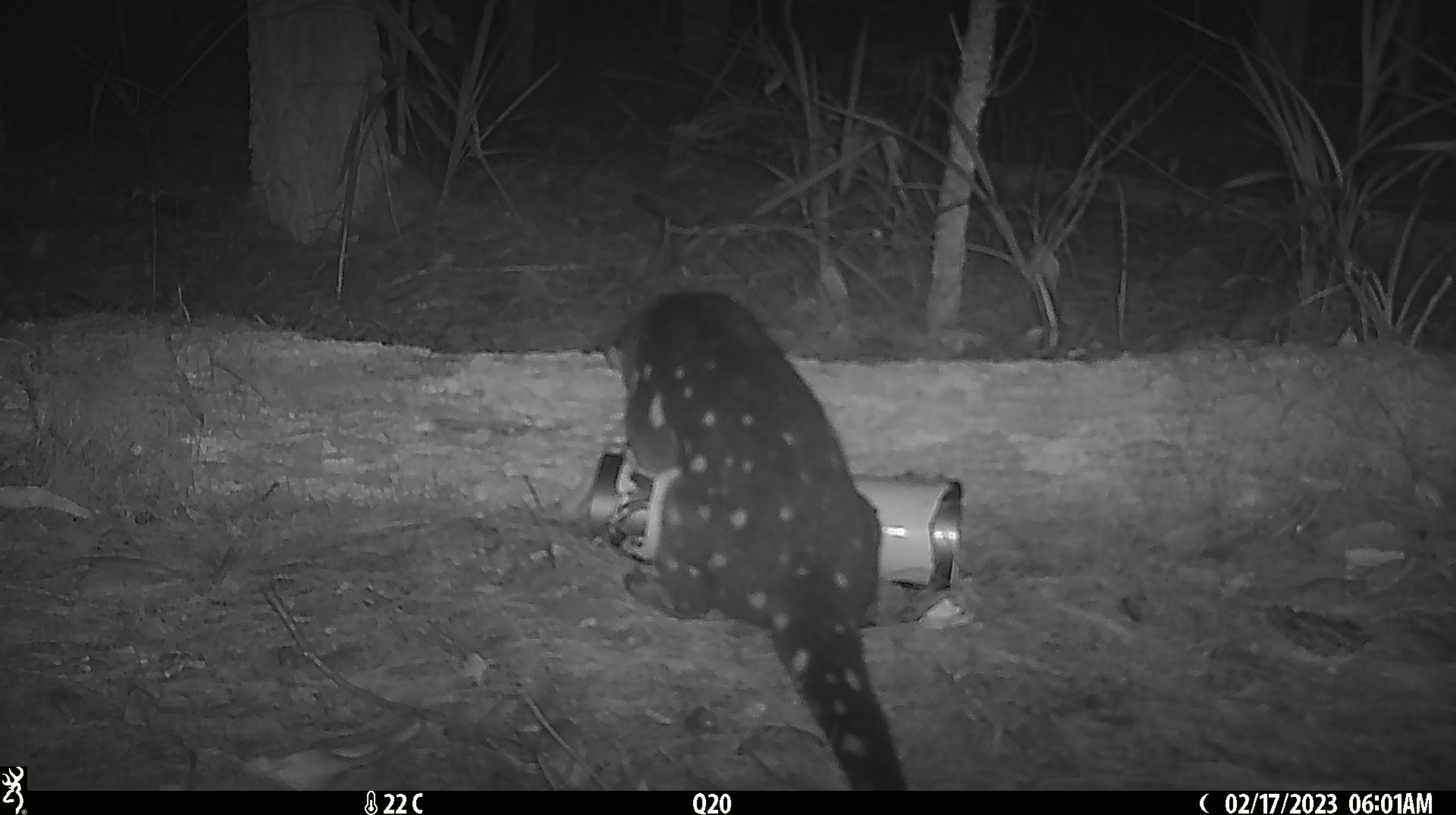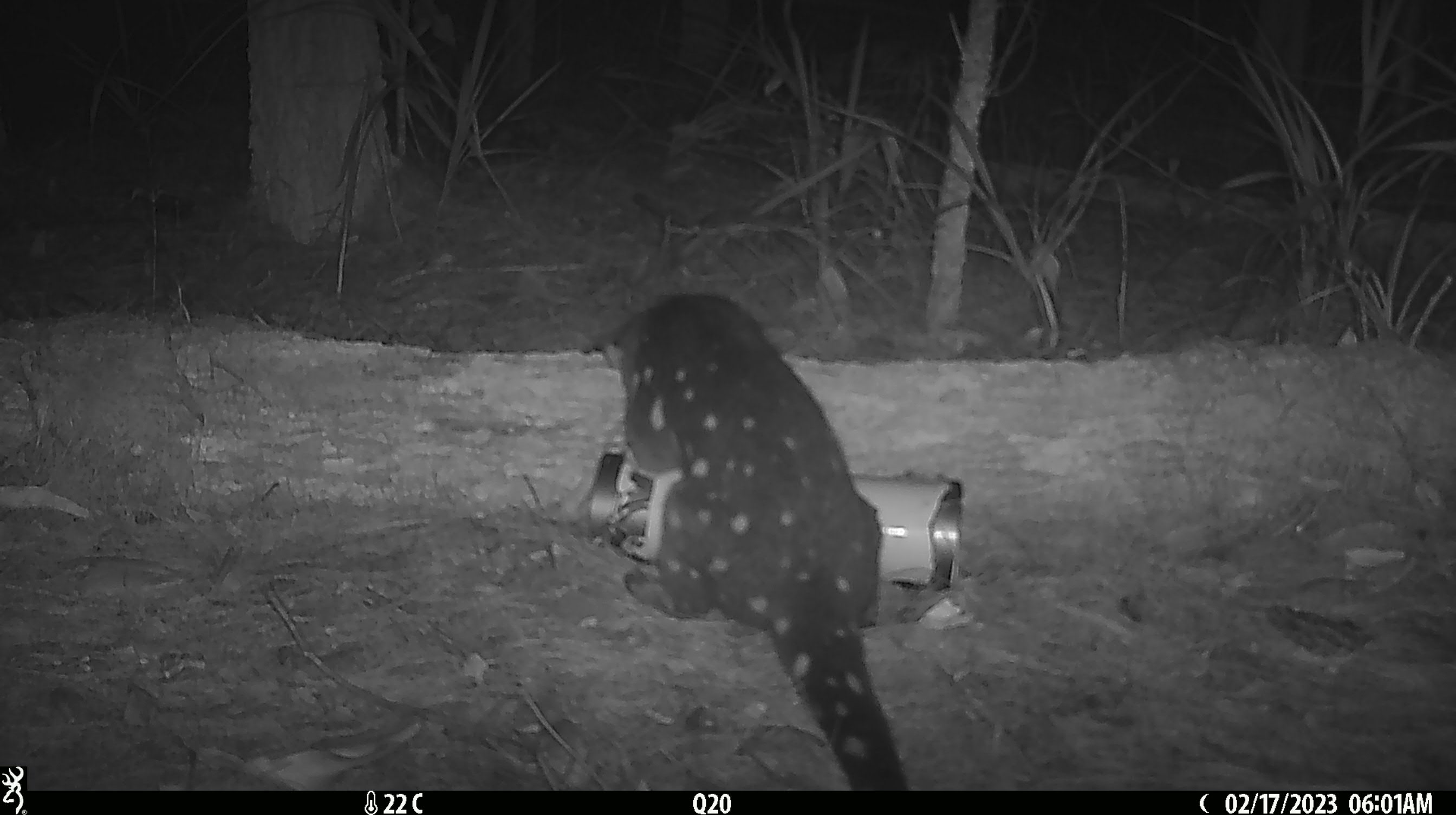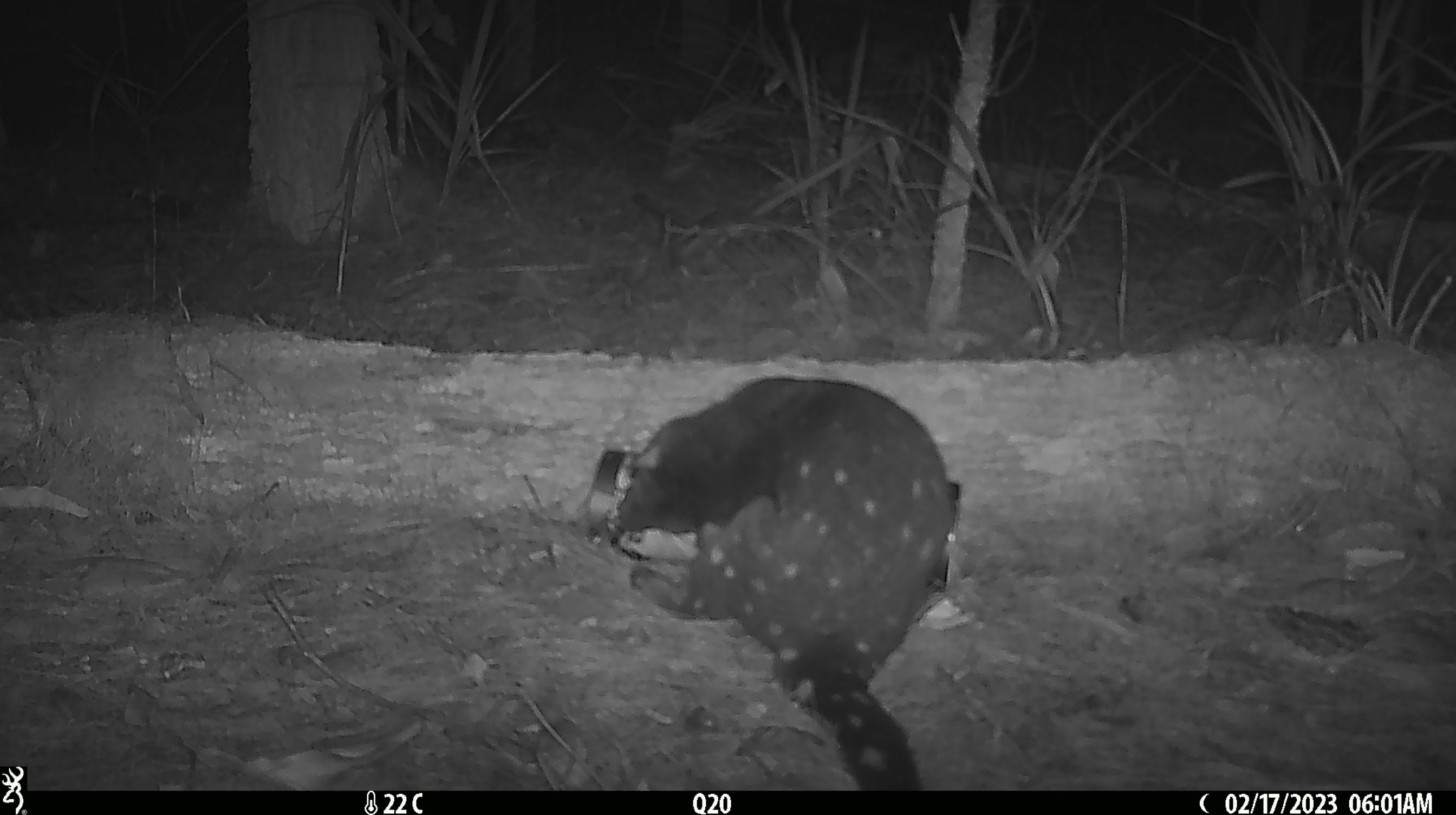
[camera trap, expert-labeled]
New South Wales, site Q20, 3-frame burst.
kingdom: Animalia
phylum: Chordata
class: Mammalia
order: Dasyuromorphia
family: Dasyuridae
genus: Dasyurus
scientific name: Dasyurus maculatus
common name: spotted-tailed quoll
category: quoll